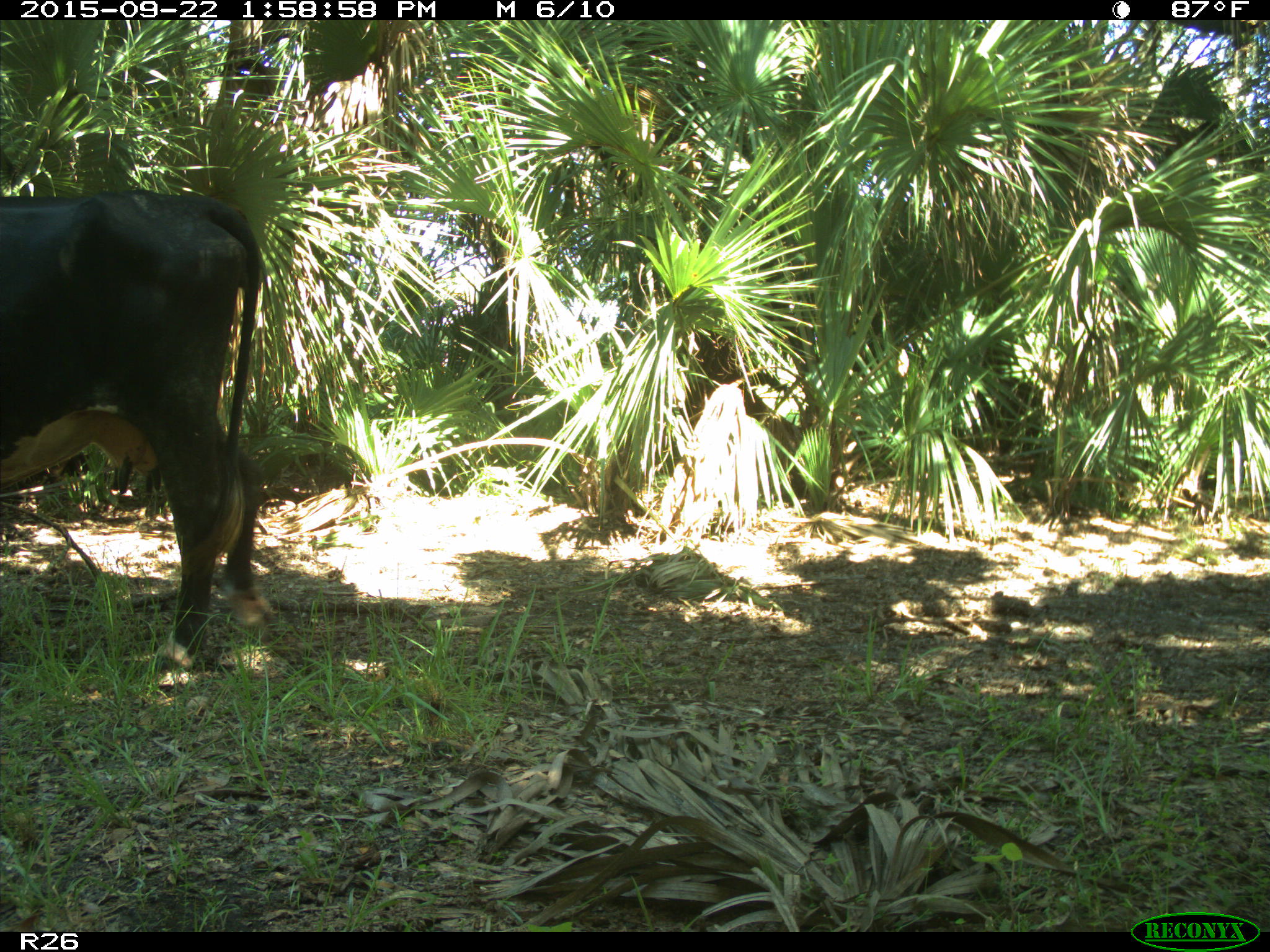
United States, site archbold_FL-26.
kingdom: Animalia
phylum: Chordata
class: Mammalia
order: Artiodactyla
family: Bovidae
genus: Bos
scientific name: Bos taurus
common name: domestic cow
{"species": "Bos taurus (domestic cow)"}